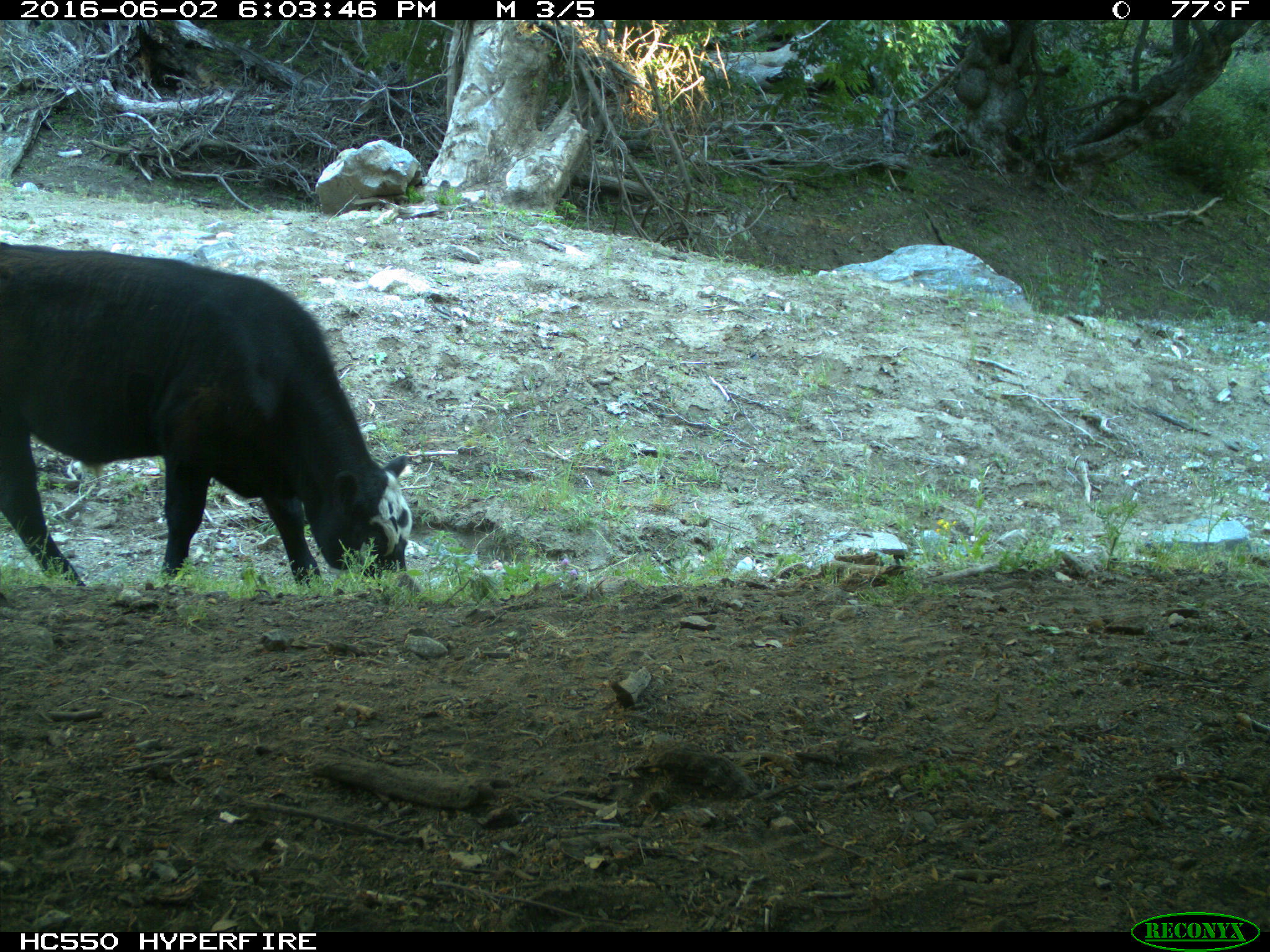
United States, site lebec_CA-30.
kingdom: Animalia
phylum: Chordata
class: Mammalia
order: Artiodactyla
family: Bovidae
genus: Bos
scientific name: Bos taurus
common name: domestic cow